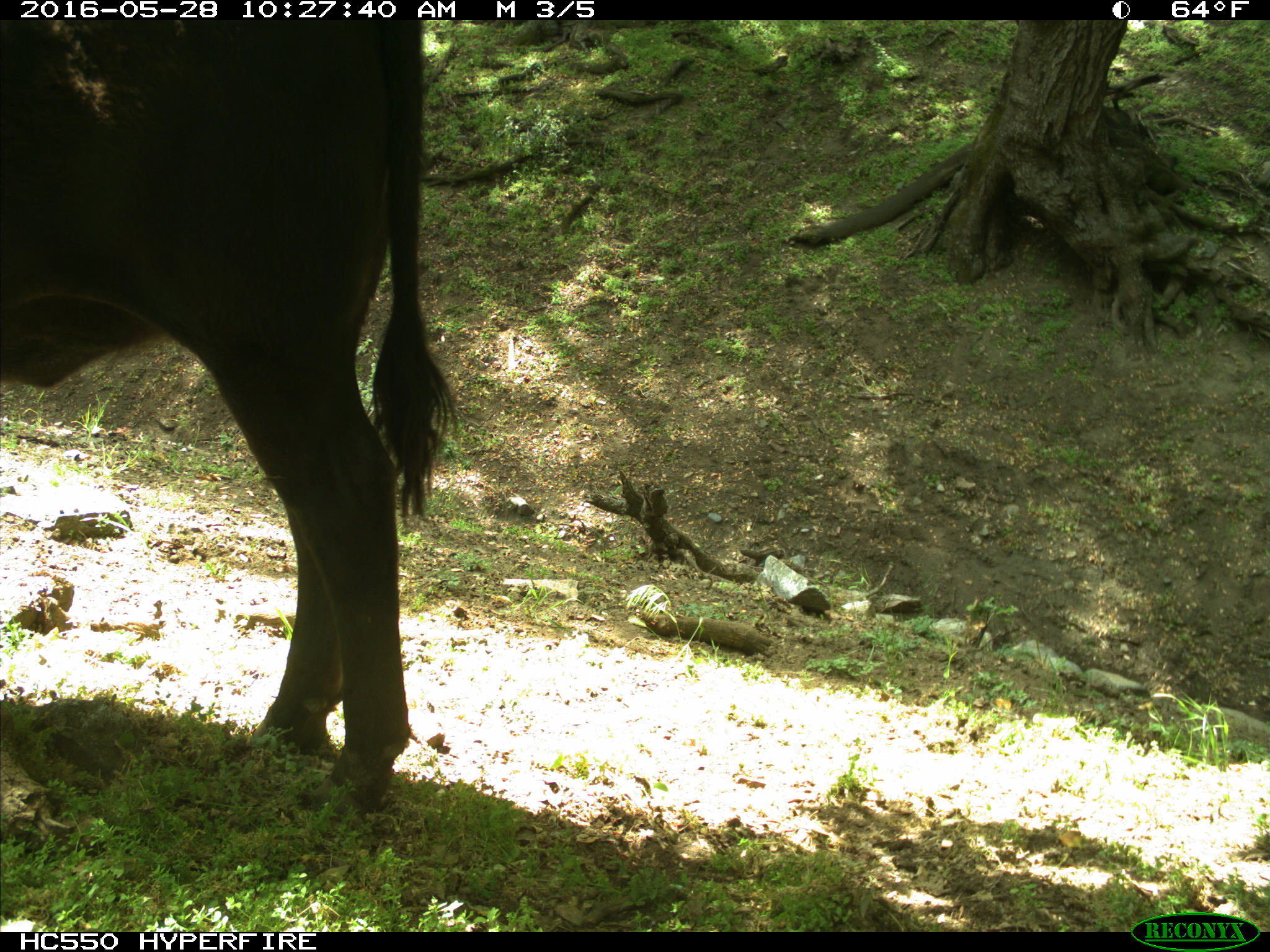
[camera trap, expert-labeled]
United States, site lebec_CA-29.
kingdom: Animalia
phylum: Chordata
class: Mammalia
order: Artiodactyla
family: Bovidae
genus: Bos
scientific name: Bos taurus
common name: domestic cow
Bos taurus (domestic cow).